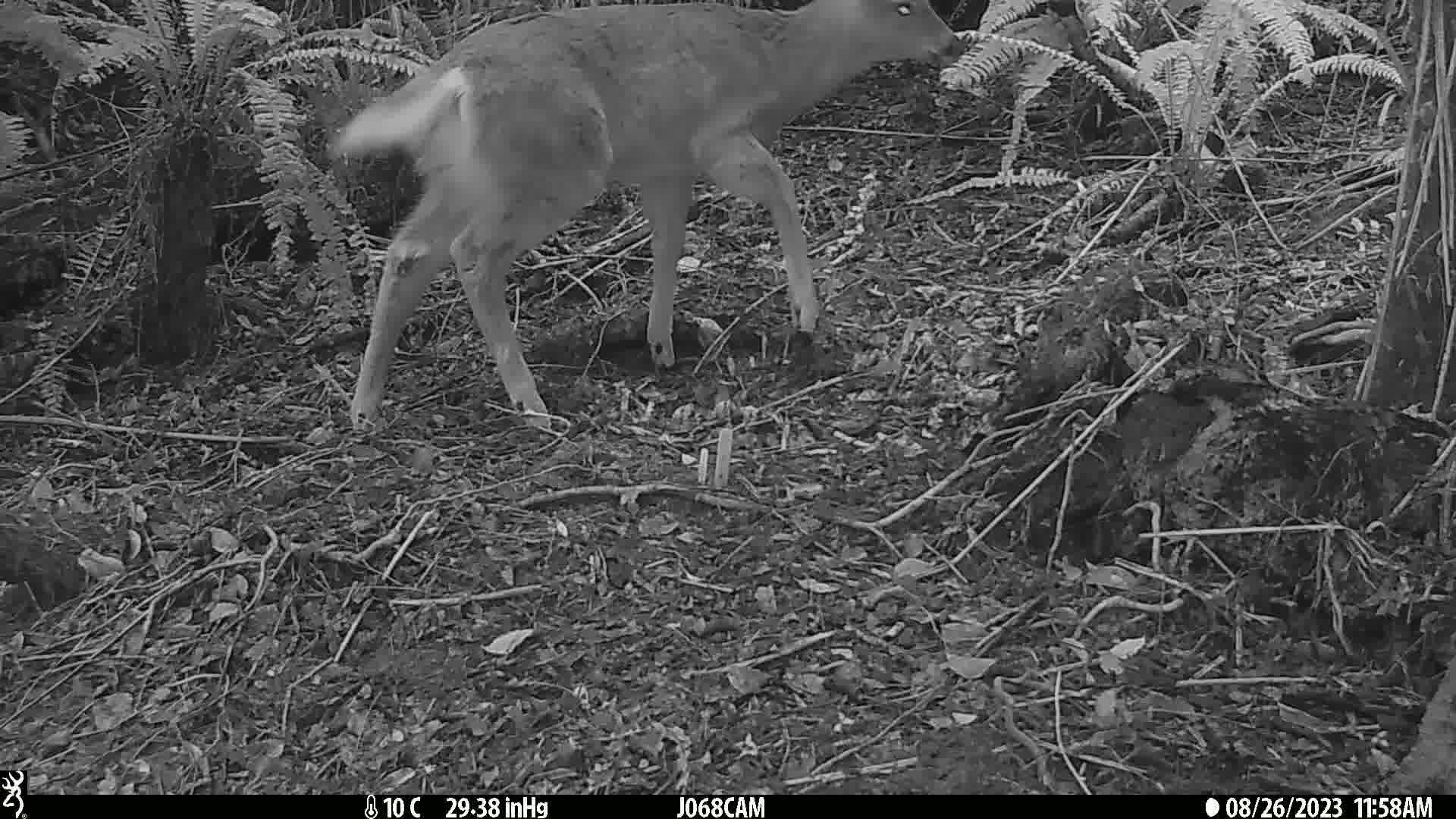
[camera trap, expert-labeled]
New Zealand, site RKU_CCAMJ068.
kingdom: Animalia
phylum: Chordata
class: Mammalia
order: Artiodactyla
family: Cervidae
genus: Odocoileus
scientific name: Odocoileus virginianus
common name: white-tailed deer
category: white tailed deer